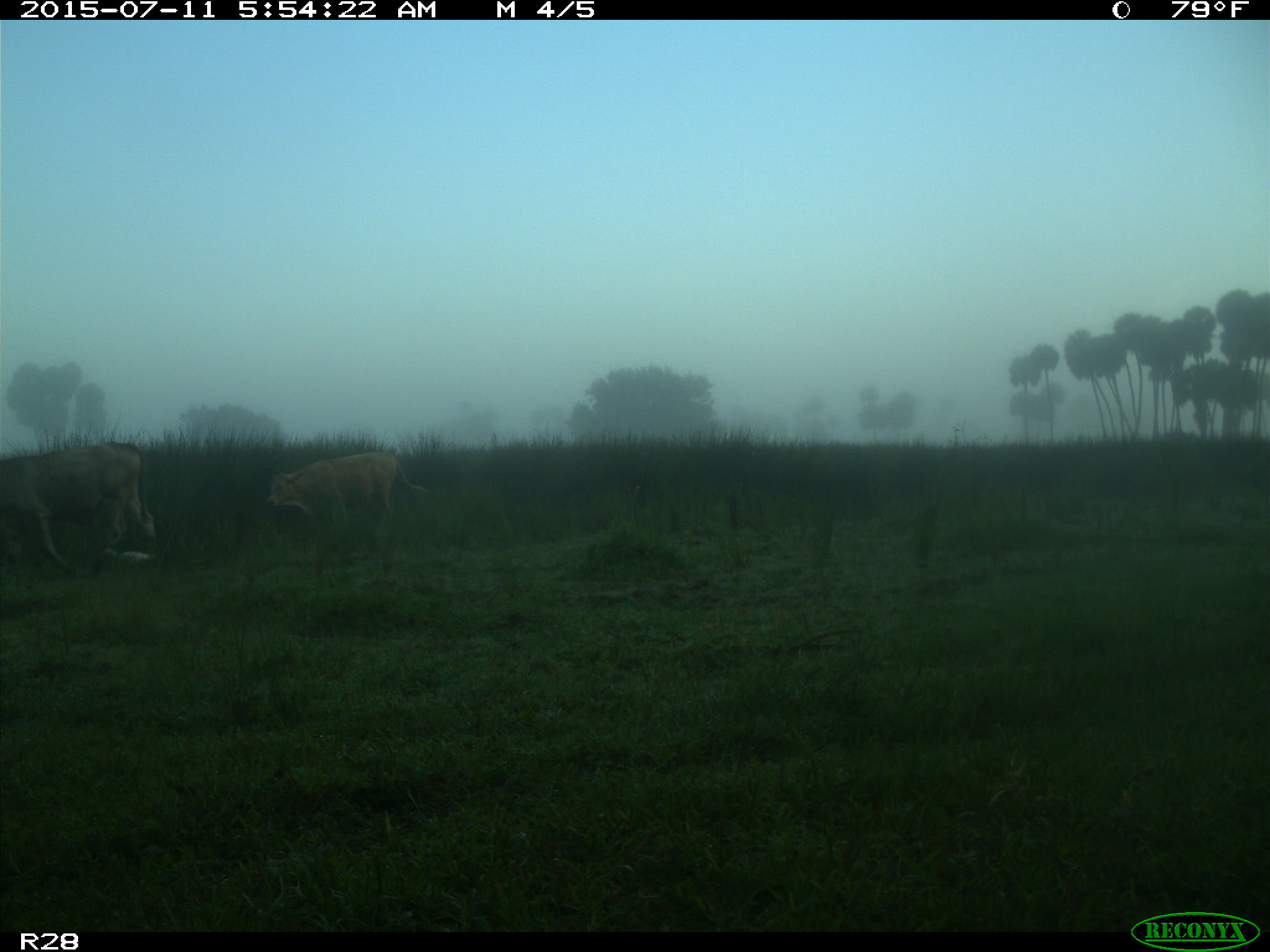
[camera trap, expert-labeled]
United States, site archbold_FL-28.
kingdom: Animalia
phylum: Chordata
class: Mammalia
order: Artiodactyla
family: Bovidae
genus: Bos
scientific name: Bos taurus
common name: domestic cow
Bos taurus (domestic cow).